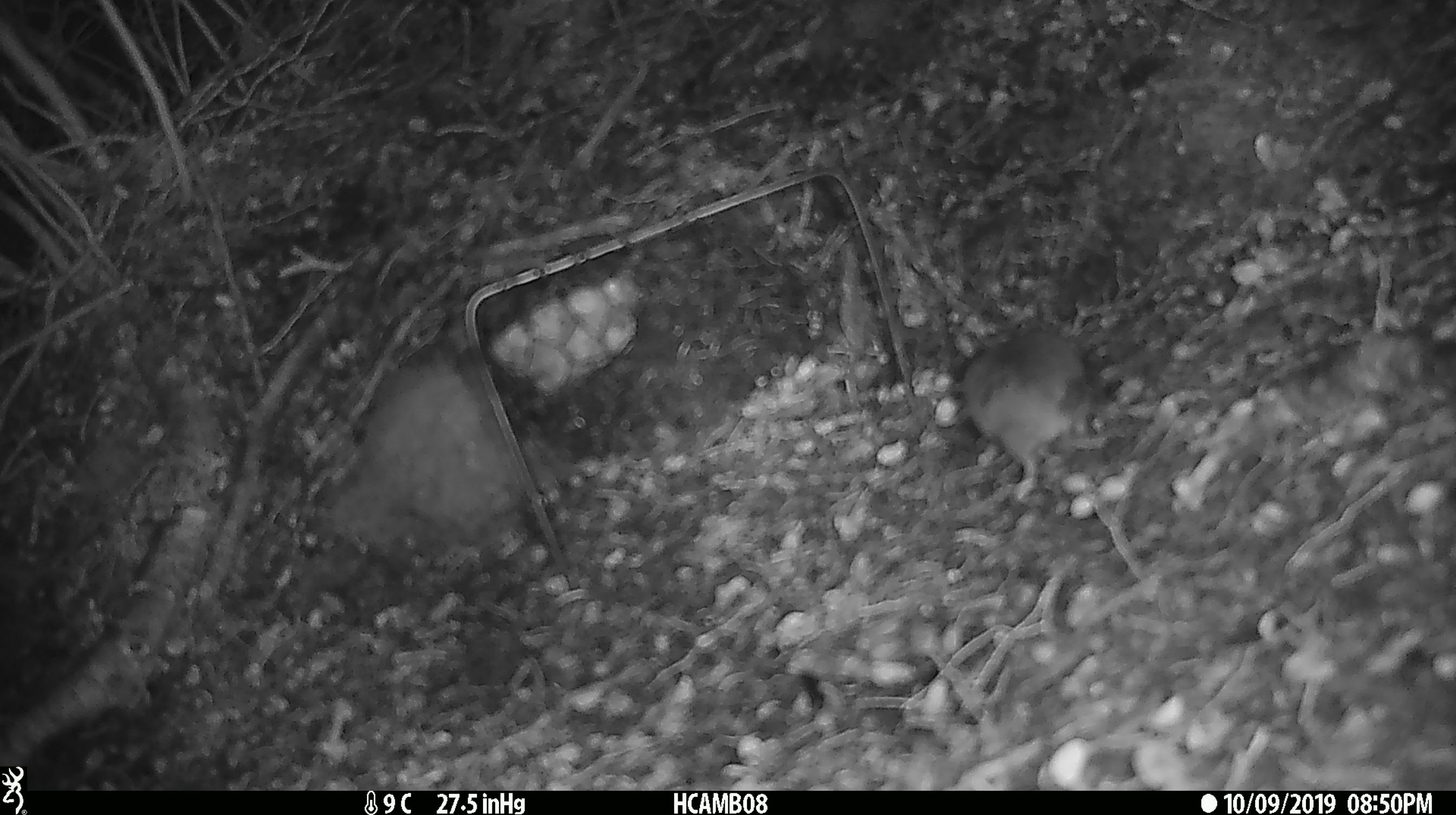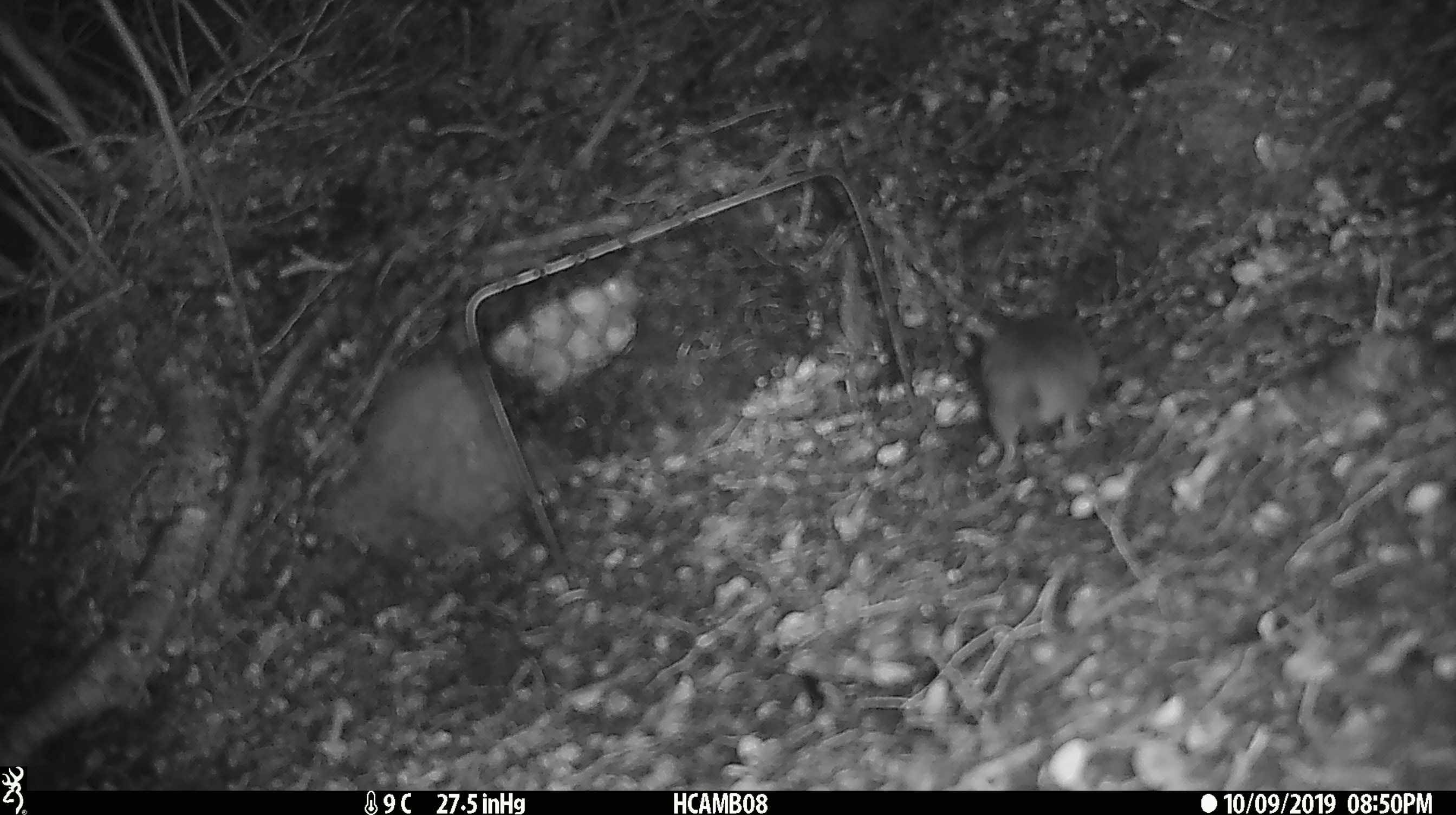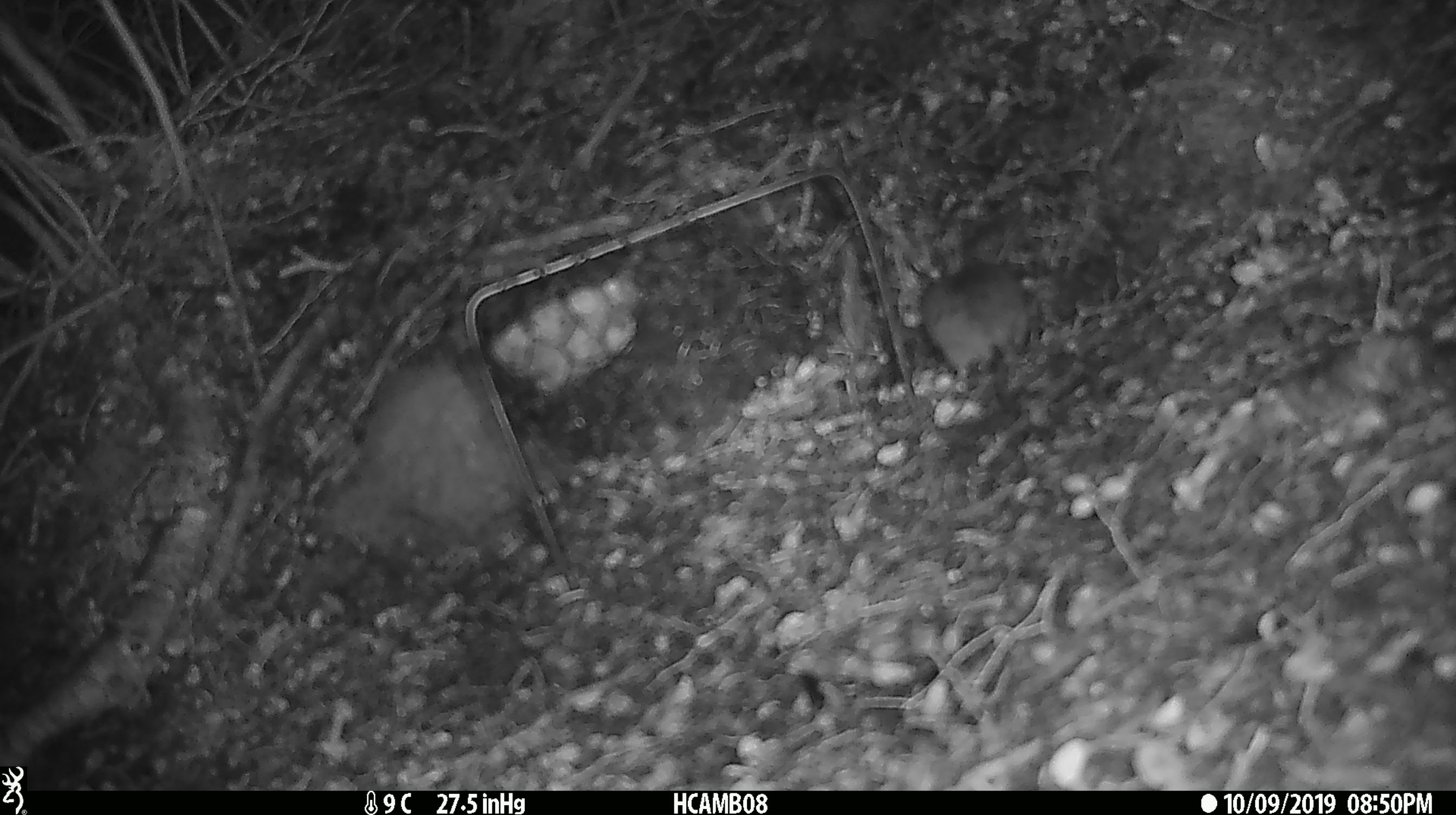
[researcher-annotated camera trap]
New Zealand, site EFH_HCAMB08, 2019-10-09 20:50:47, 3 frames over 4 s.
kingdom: Animalia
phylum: Chordata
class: Mammalia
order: Rodentia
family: Muridae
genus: Mus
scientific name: Mus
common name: mouse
Mouse (Mus).